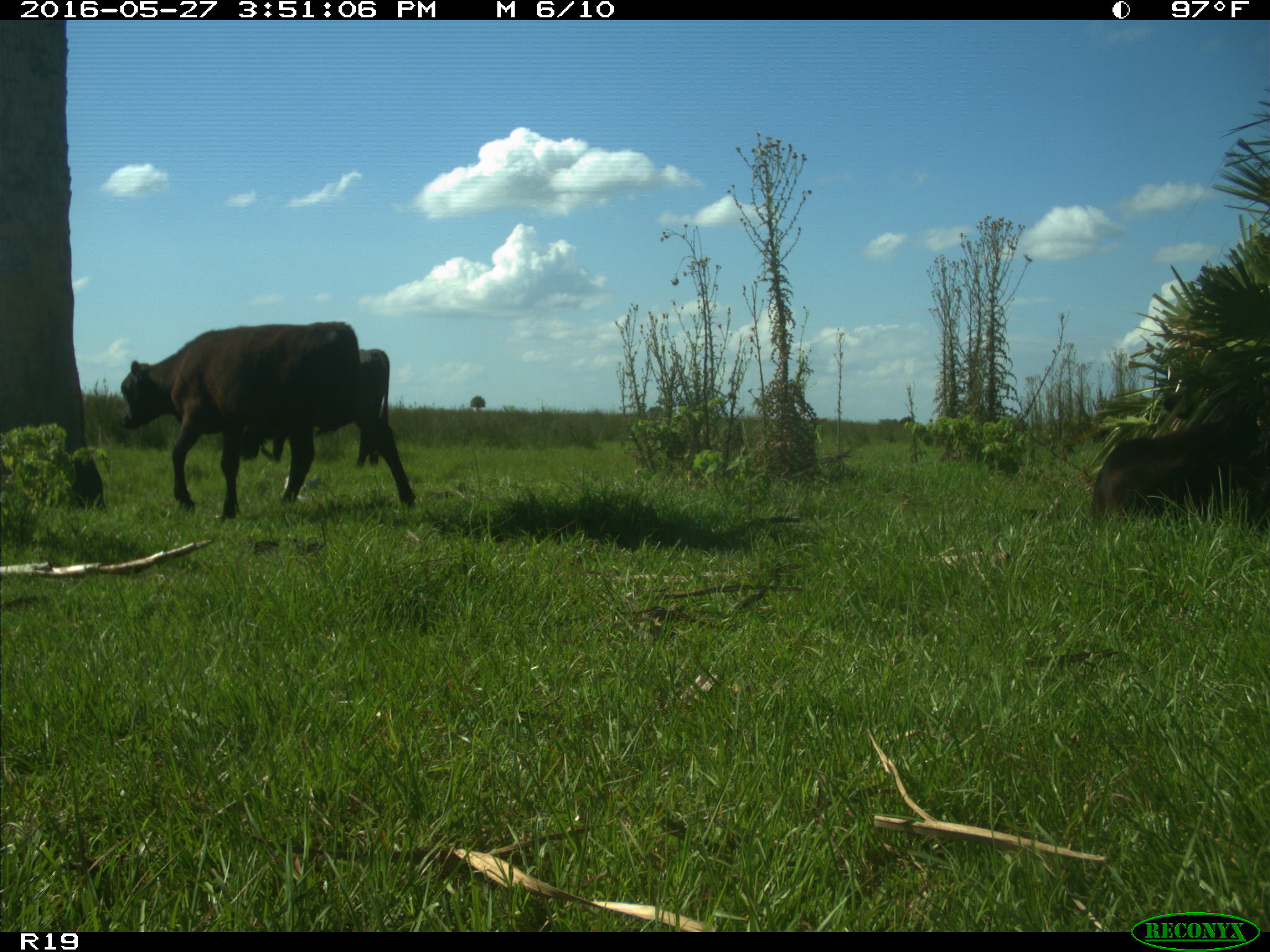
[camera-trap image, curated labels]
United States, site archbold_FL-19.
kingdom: Animalia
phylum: Chordata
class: Mammalia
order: Artiodactyla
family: Bovidae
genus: Bos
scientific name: Bos taurus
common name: domestic cow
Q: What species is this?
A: Bos taurus (domestic cow).